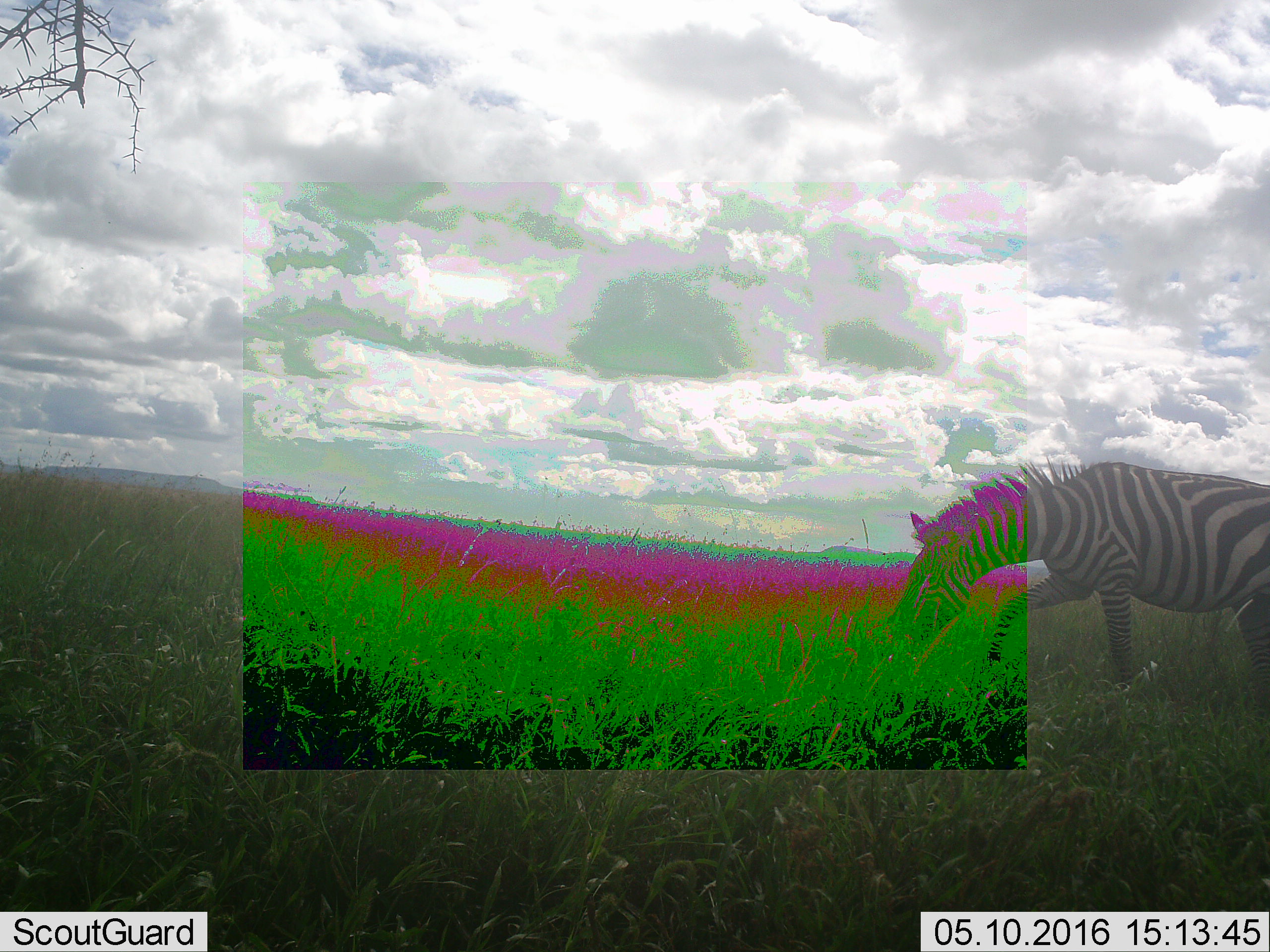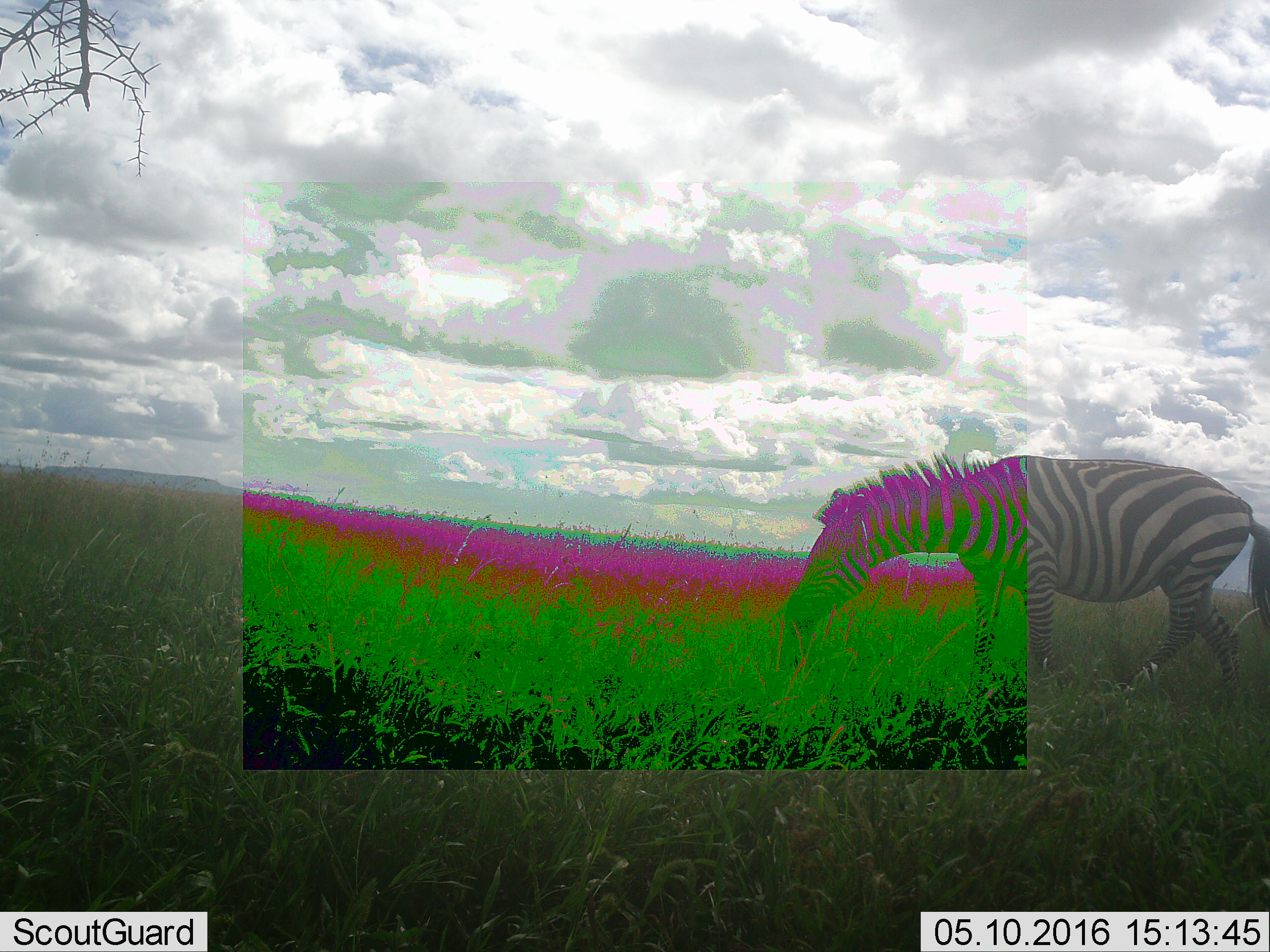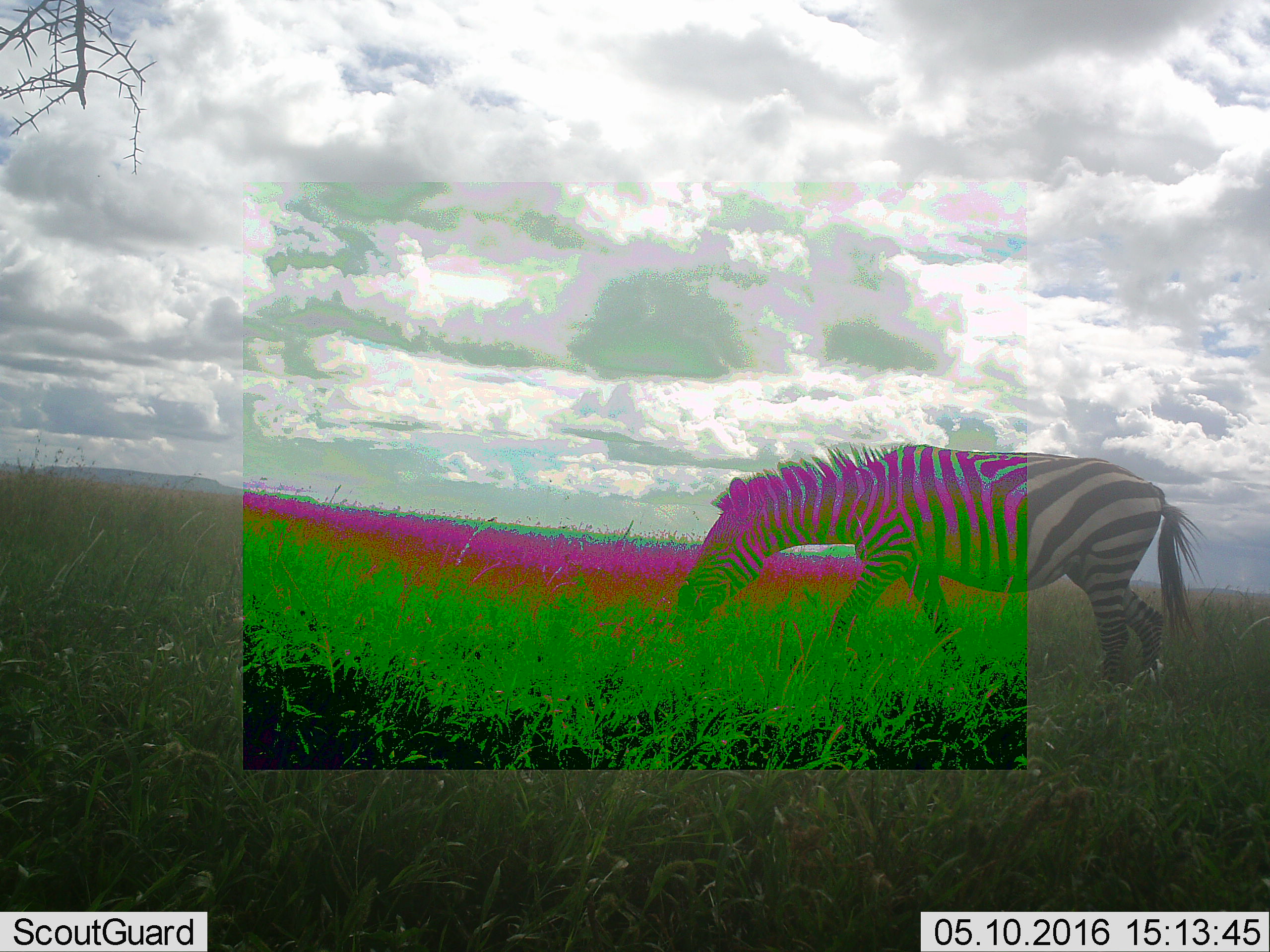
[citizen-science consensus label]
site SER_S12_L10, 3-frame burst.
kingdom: Animalia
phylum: Chordata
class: Mammalia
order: Perissodactyla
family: Equidae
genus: Equus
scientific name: Equus quagga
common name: plains zebra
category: zebraplains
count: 1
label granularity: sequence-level